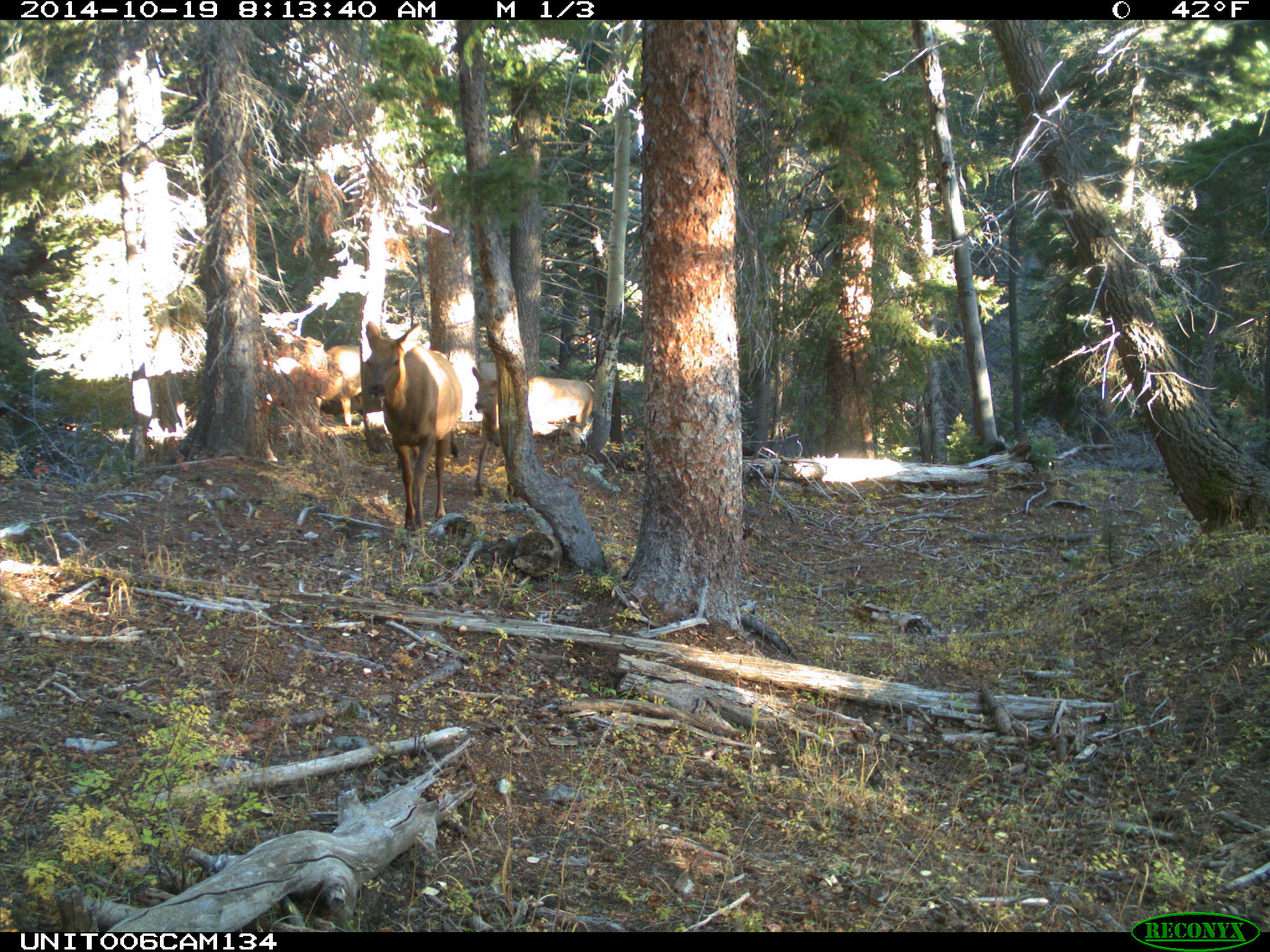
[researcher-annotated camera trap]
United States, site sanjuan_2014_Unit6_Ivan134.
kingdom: Animalia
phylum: Chordata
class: Mammalia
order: Artiodactyla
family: Cervidae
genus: Cervus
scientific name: Cervus elaphus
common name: red deer